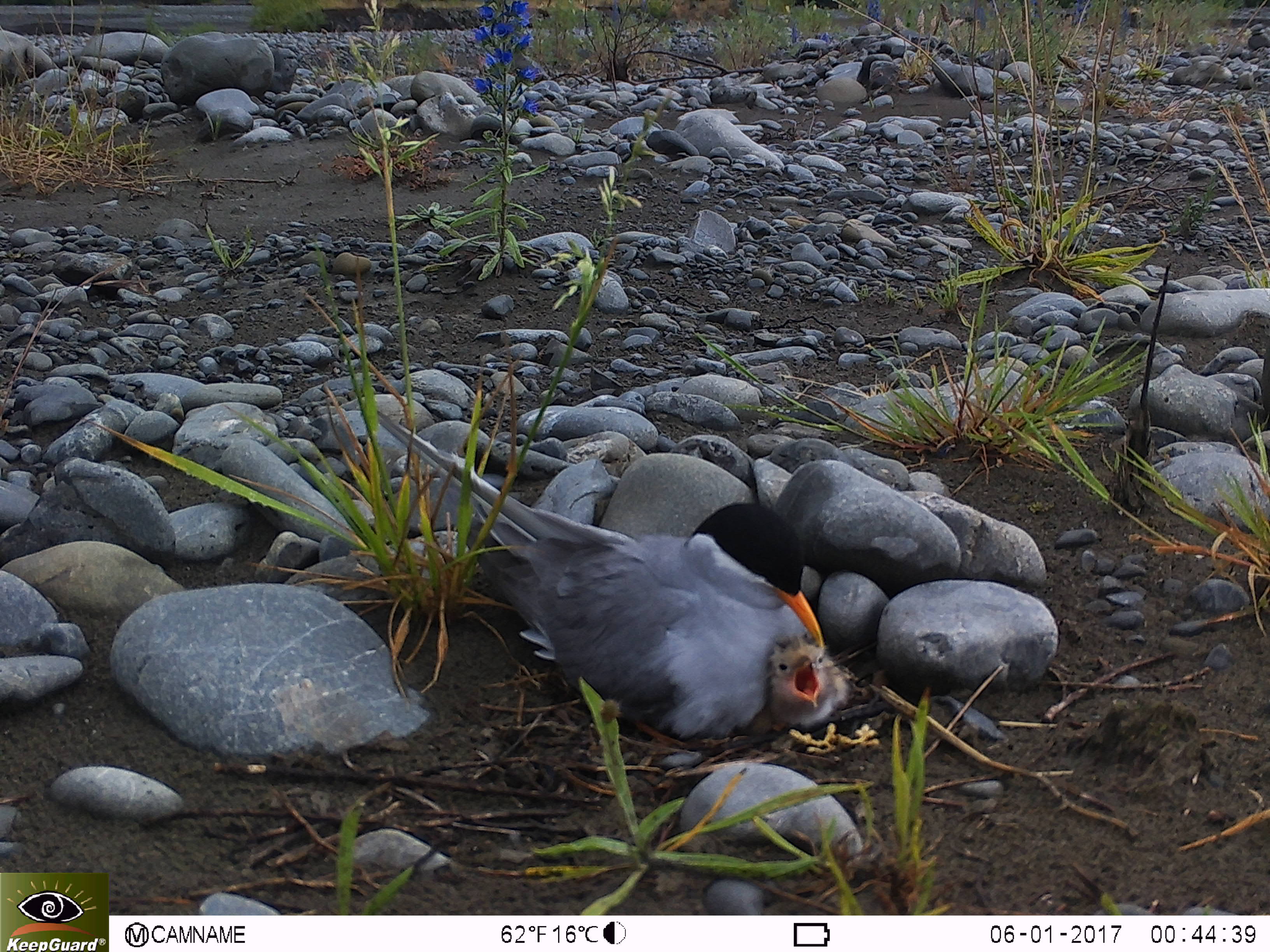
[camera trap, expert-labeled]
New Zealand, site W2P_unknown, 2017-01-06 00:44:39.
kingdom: Animalia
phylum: Chordata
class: Aves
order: Charadriiformes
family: Laridae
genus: Chlidonias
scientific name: Chlidonias albostriatus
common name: black-fronted tern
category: black fronted tern